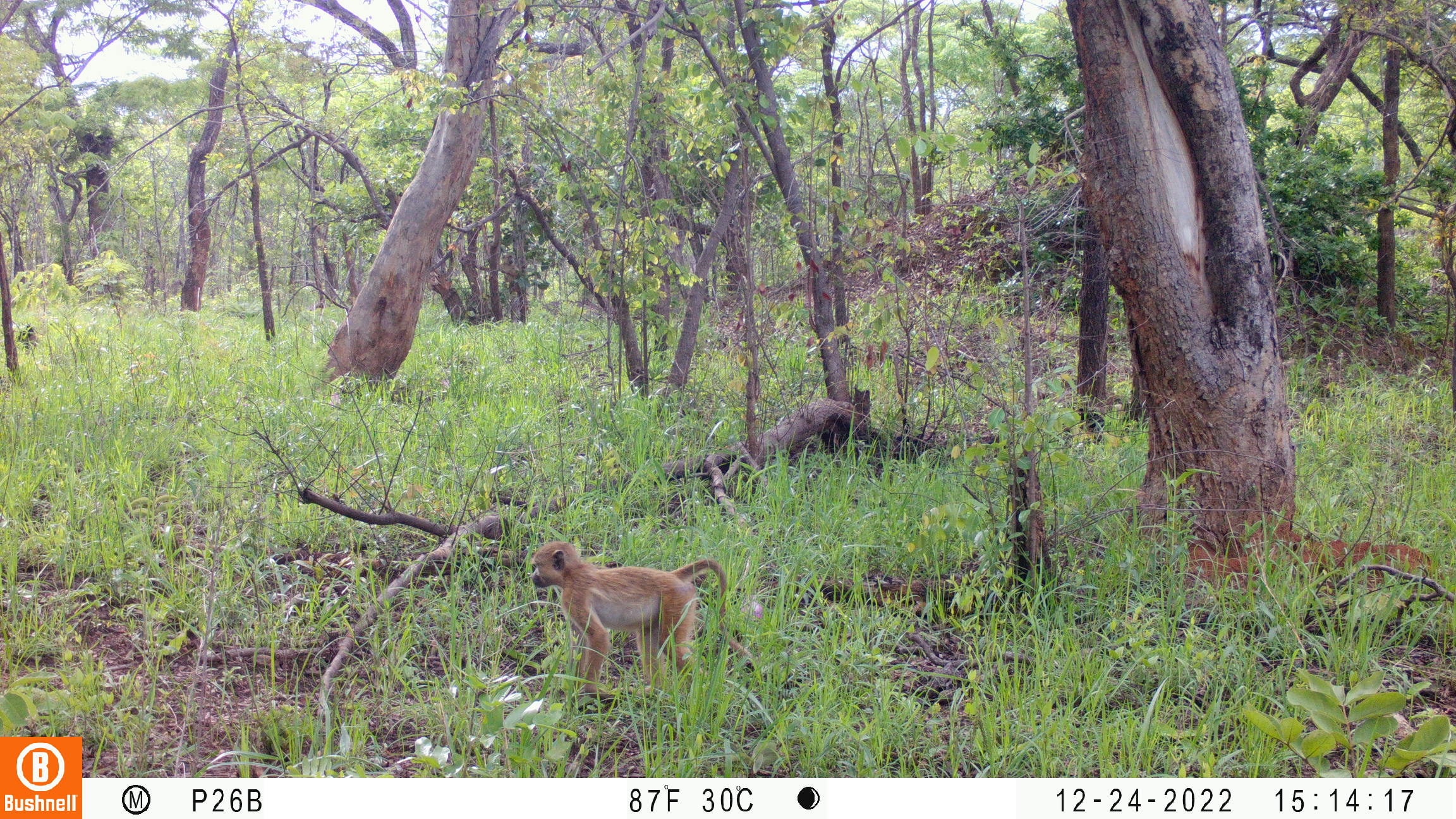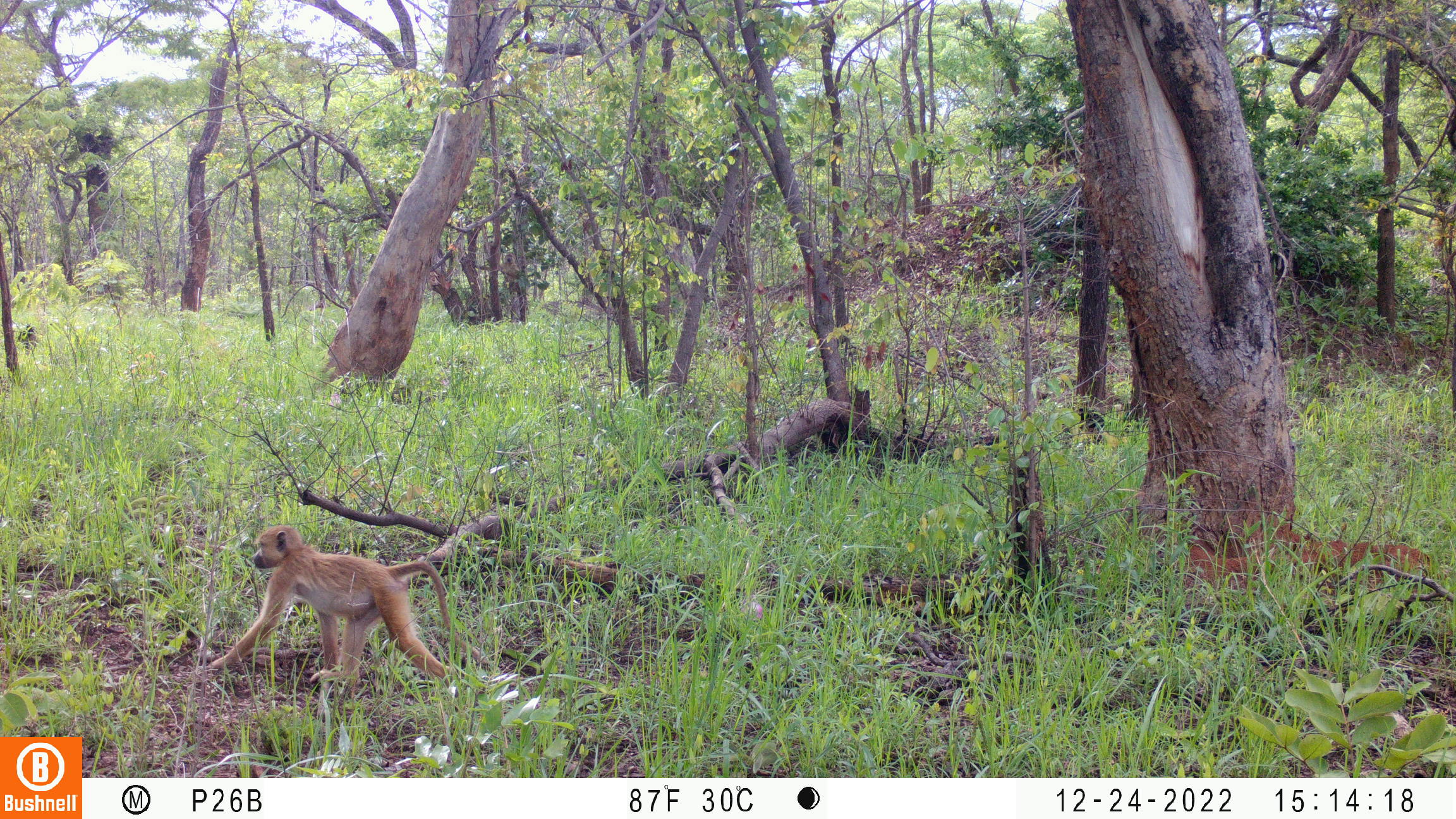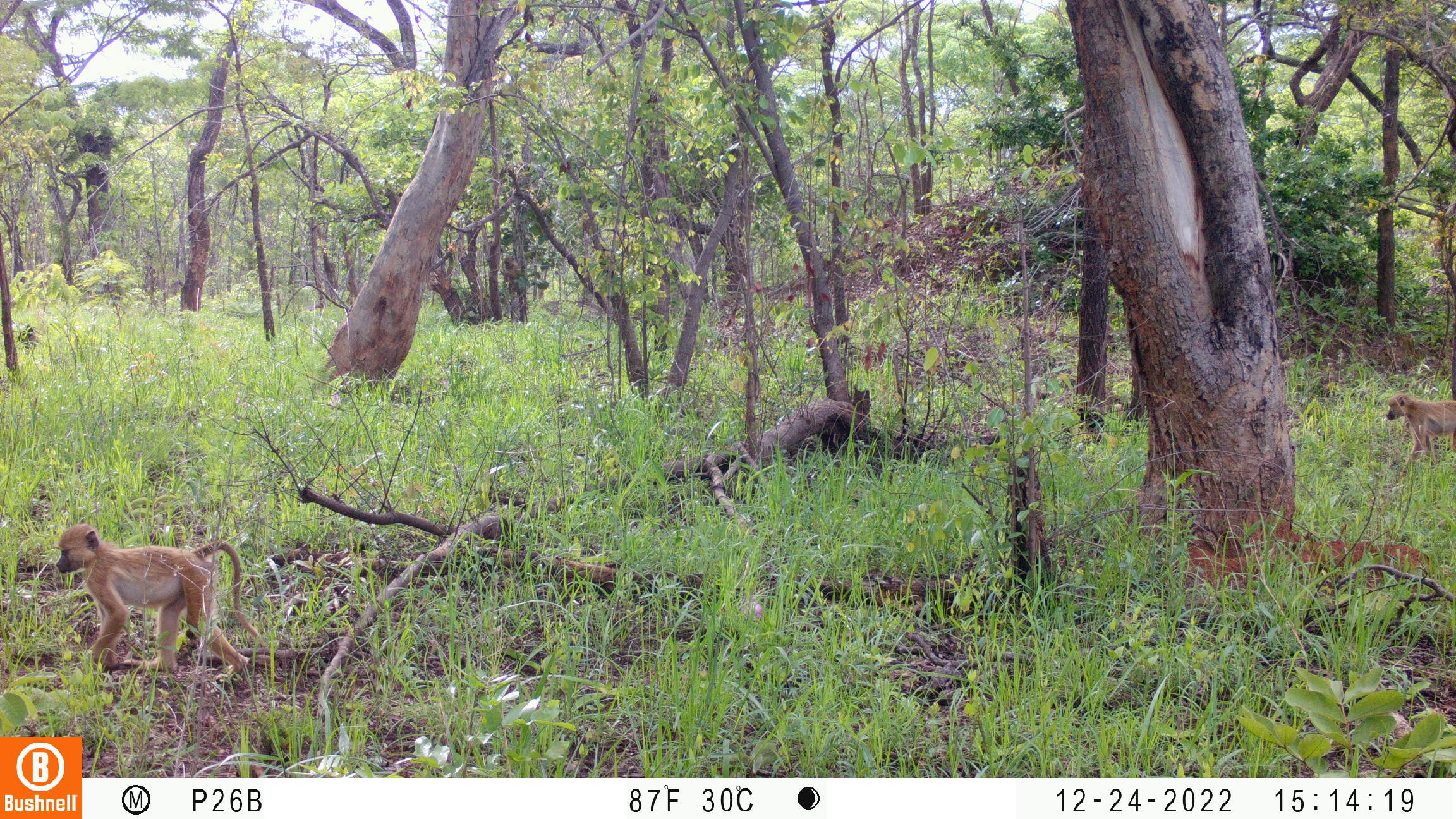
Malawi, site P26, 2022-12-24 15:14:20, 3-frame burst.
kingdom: Animalia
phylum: Chordata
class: Mammalia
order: Primates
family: Cercopithecidae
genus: Papio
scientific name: Papio cynocephalus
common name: yellow baboon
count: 1